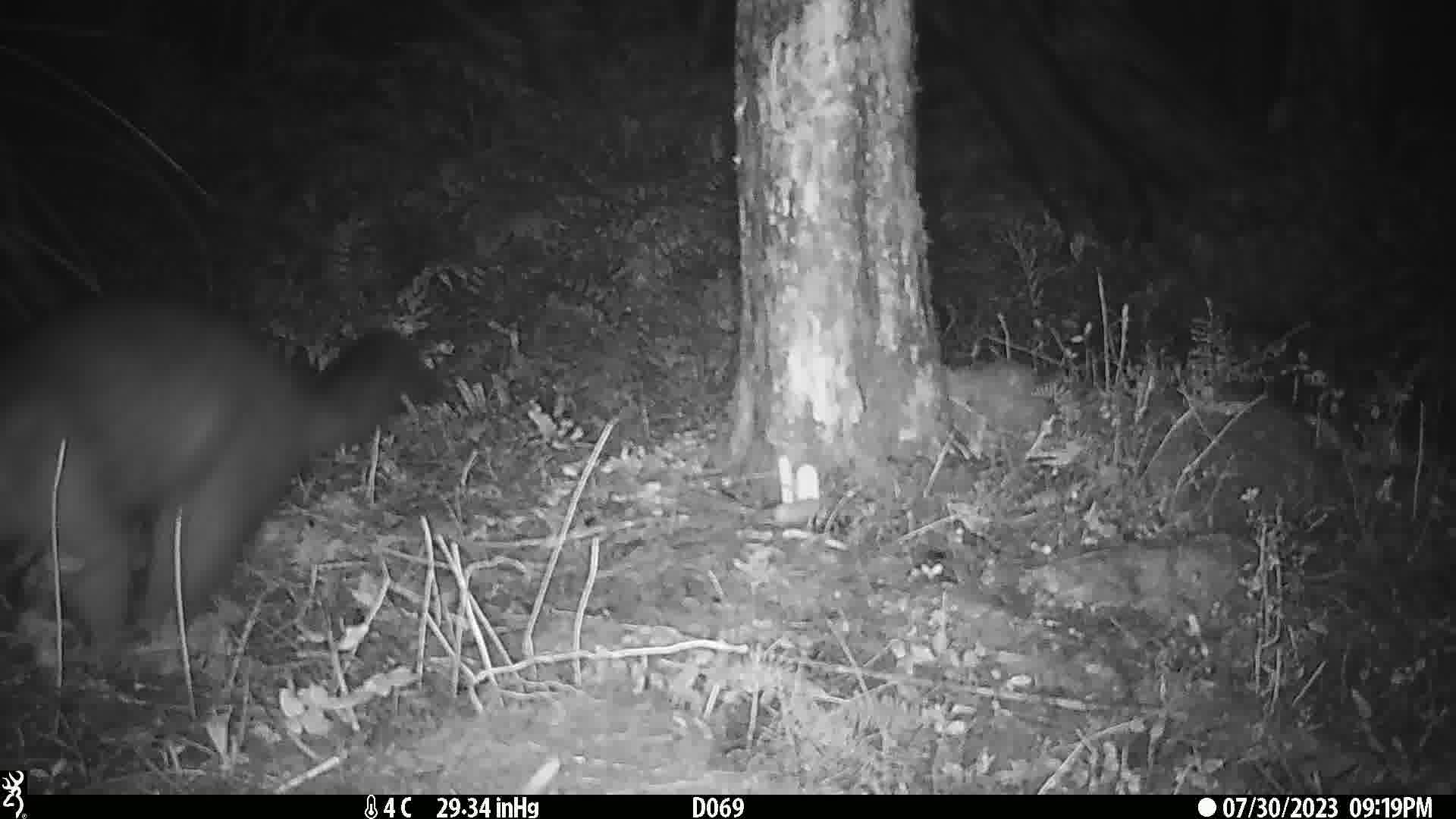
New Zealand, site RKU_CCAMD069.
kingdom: Animalia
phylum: Chordata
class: Mammalia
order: Diprotodontia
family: Phalangeridae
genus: Trichosurus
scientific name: Trichosurus vulpecula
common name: common brushtail possum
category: possum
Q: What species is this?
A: Possum (common brushtail possum) (Trichosurus vulpecula).